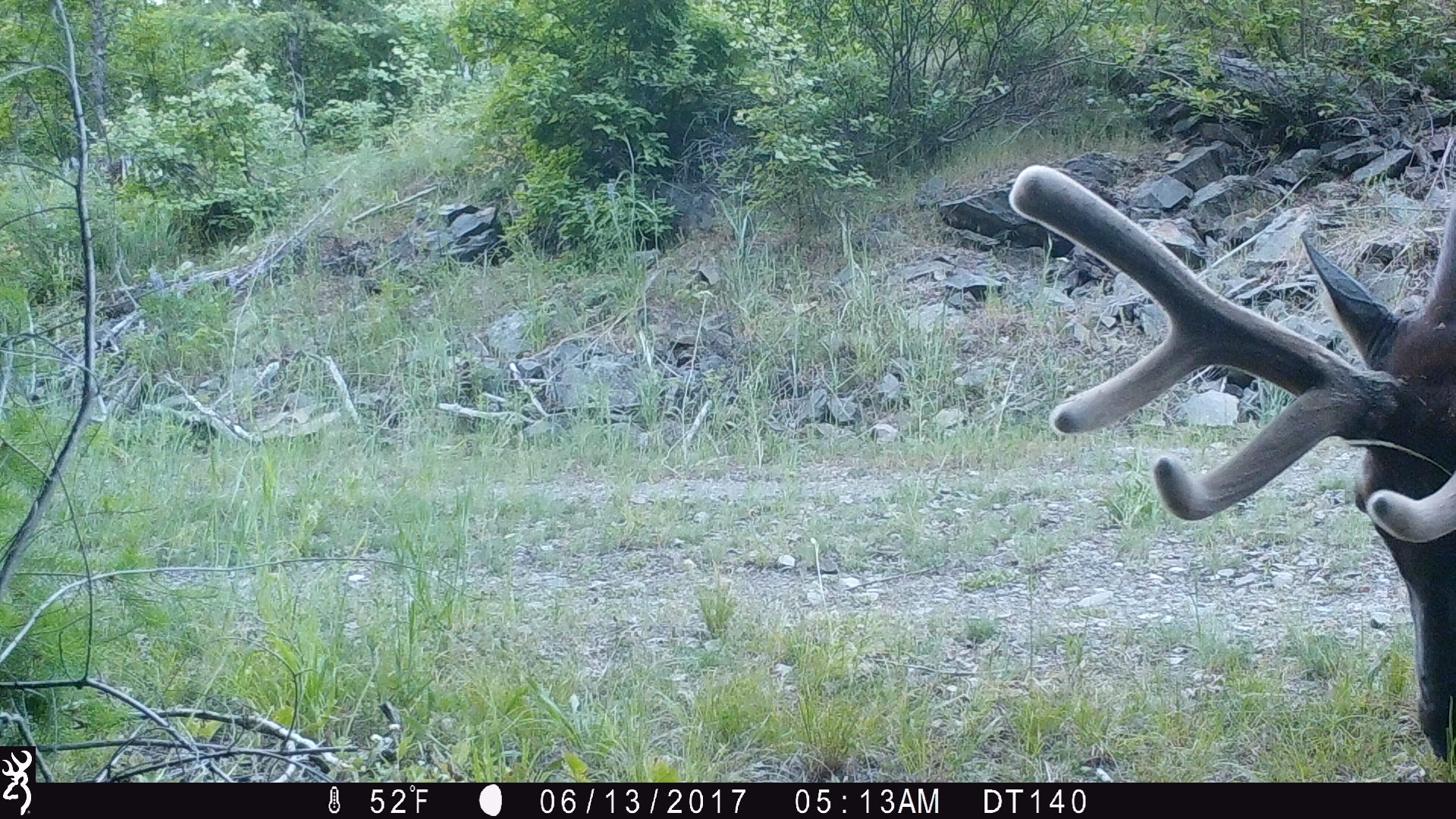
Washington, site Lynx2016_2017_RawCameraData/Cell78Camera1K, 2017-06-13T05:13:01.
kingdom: Animalia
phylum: Chordata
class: Mammalia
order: Artiodactyla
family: Cervidae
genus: Cervus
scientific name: Cervus canadensis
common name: elk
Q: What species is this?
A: Cervus canadensis (elk).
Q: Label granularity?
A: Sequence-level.